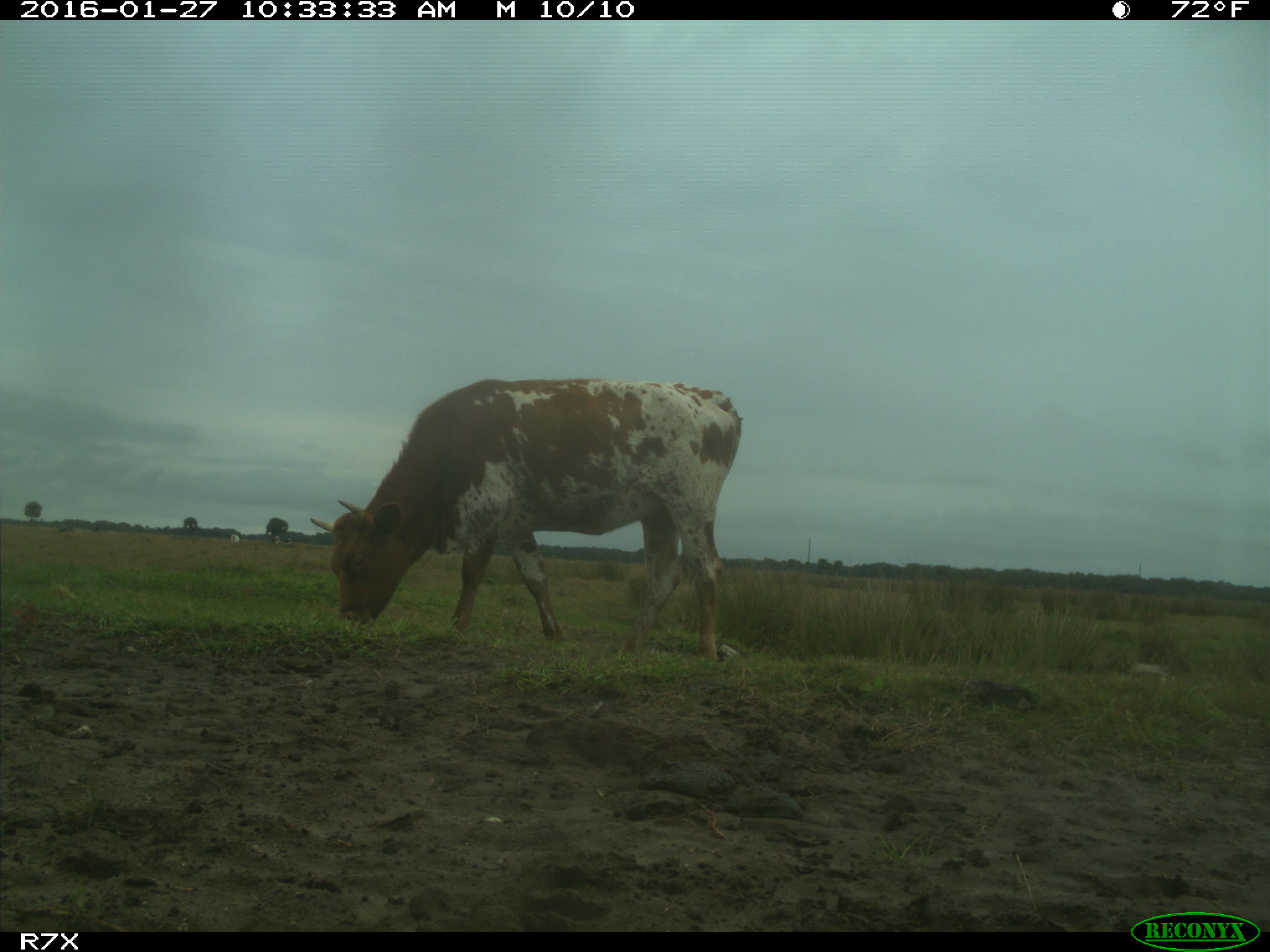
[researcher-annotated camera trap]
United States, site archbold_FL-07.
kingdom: Animalia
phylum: Chordata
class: Mammalia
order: Artiodactyla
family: Bovidae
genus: Bos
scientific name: Bos taurus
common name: domestic cow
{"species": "Bos taurus (domestic cow)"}